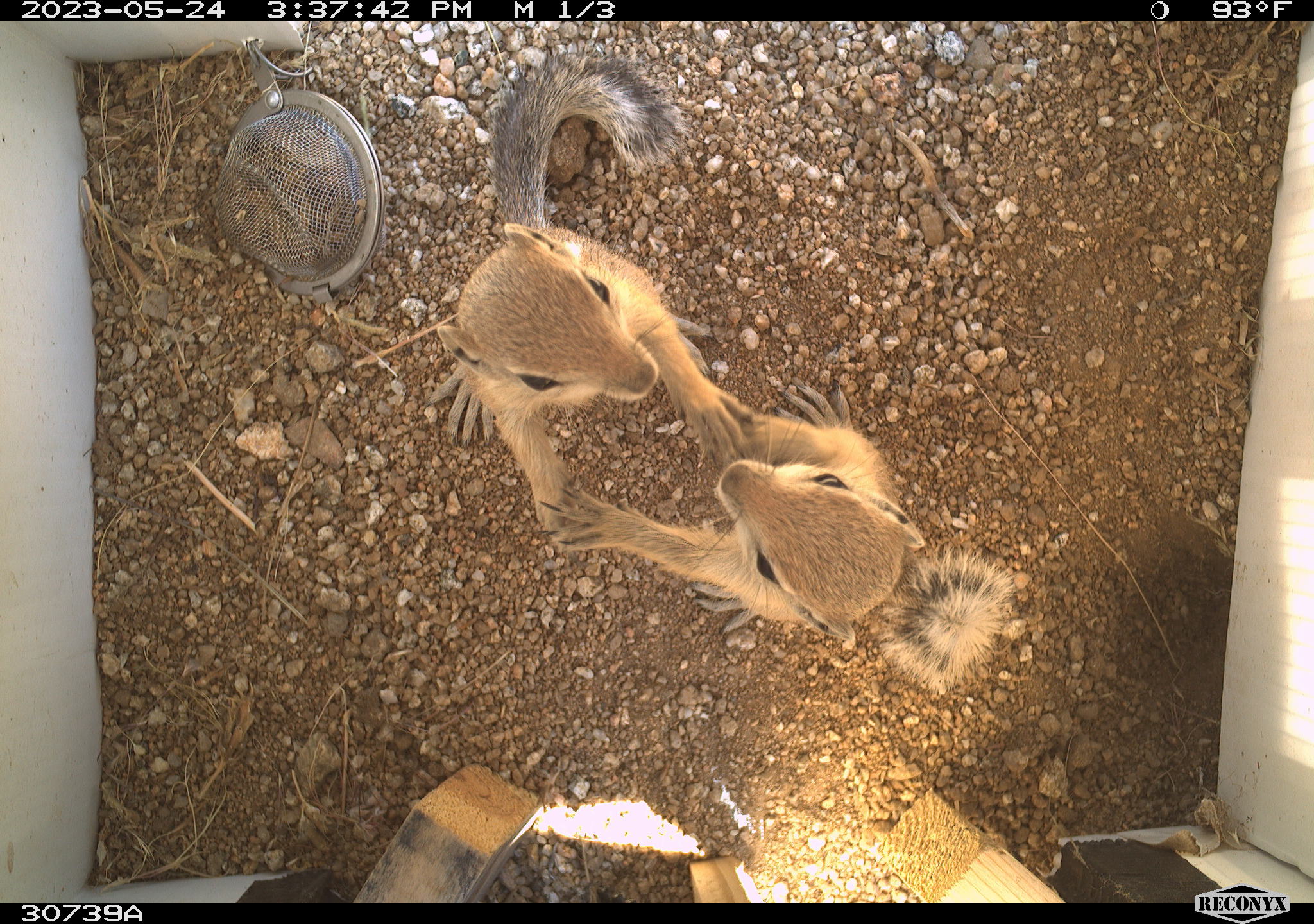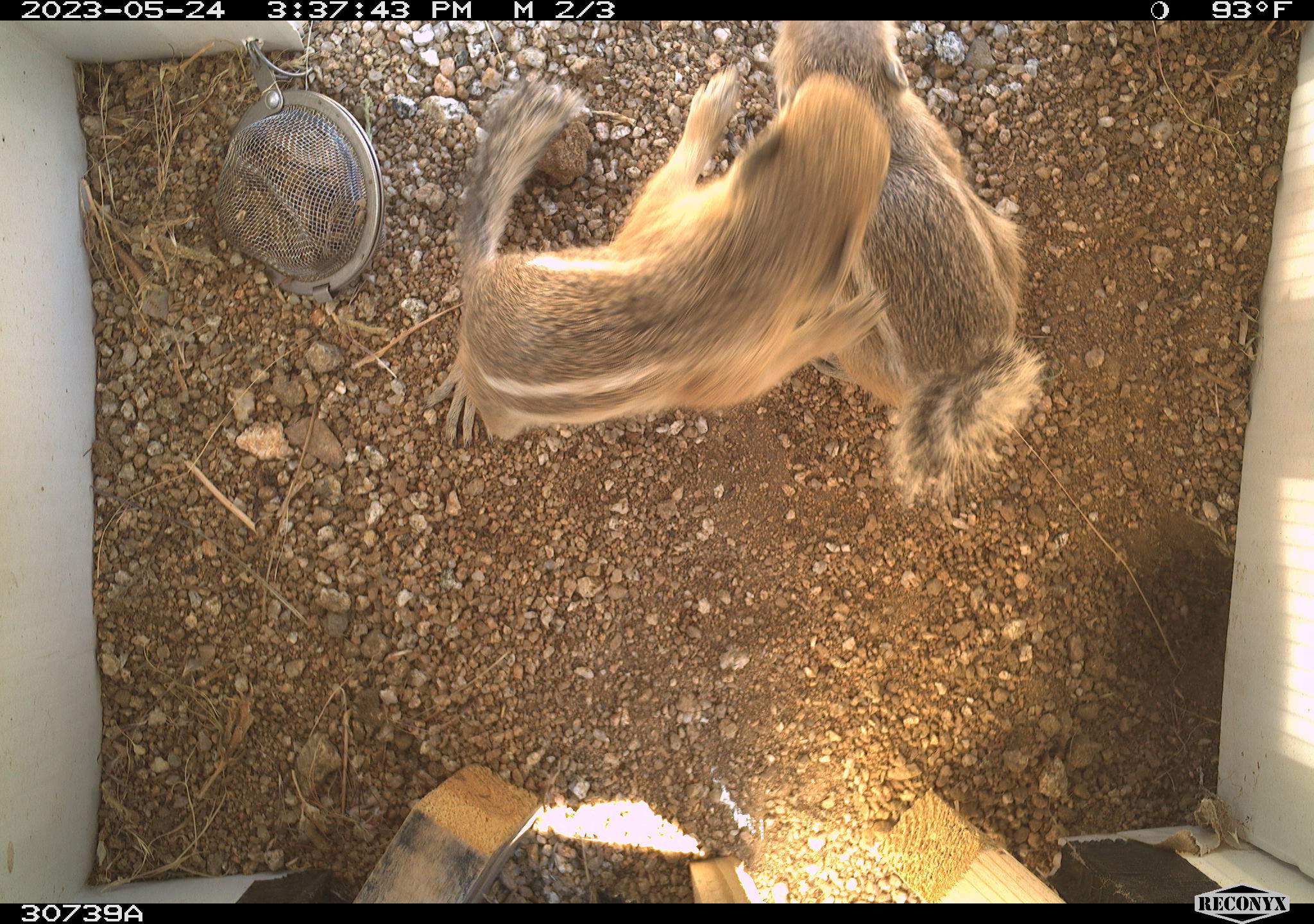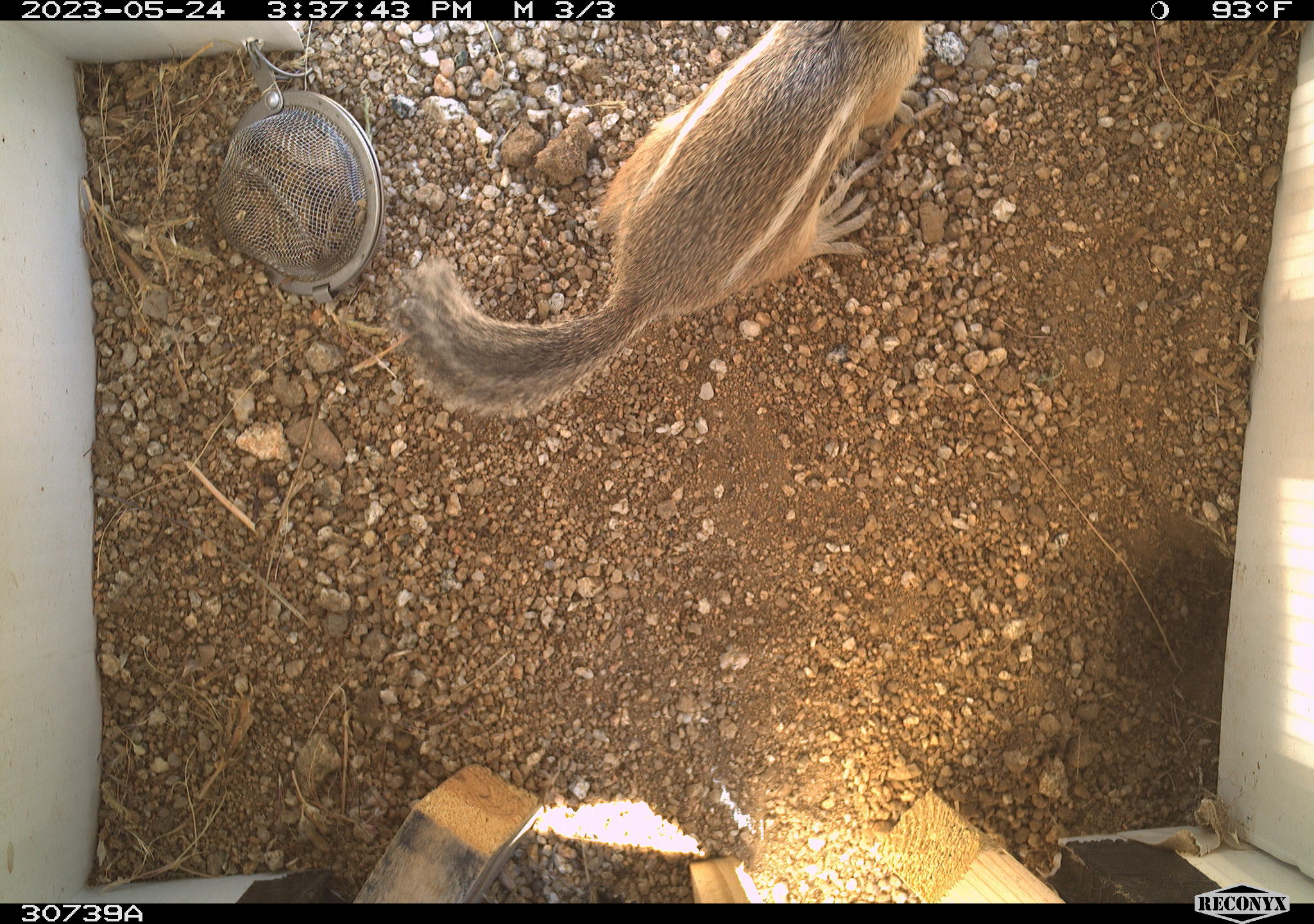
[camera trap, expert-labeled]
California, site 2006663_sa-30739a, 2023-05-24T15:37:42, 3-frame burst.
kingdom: Animalia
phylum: Chordata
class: Mammalia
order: Rodentia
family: Sciuridae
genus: Ammospermophilus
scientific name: Ammospermophilus leucurus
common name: white-tailed antelope squirrel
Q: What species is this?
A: White-tailed antelope squirrel (Ammospermophilus leucurus).